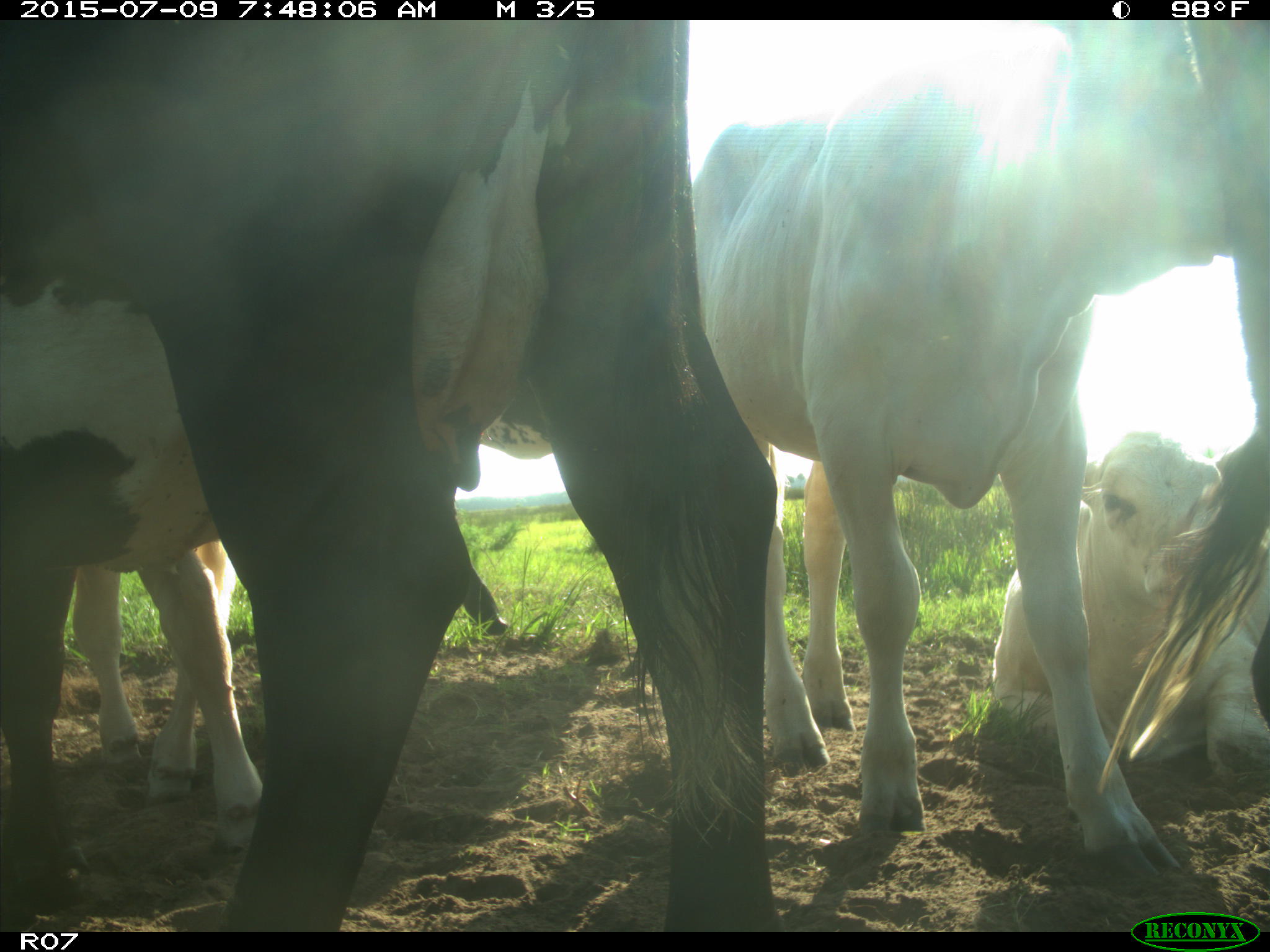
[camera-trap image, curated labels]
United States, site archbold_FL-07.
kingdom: Animalia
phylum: Chordata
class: Mammalia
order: Artiodactyla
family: Bovidae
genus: Bos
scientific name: Bos taurus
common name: domestic cow